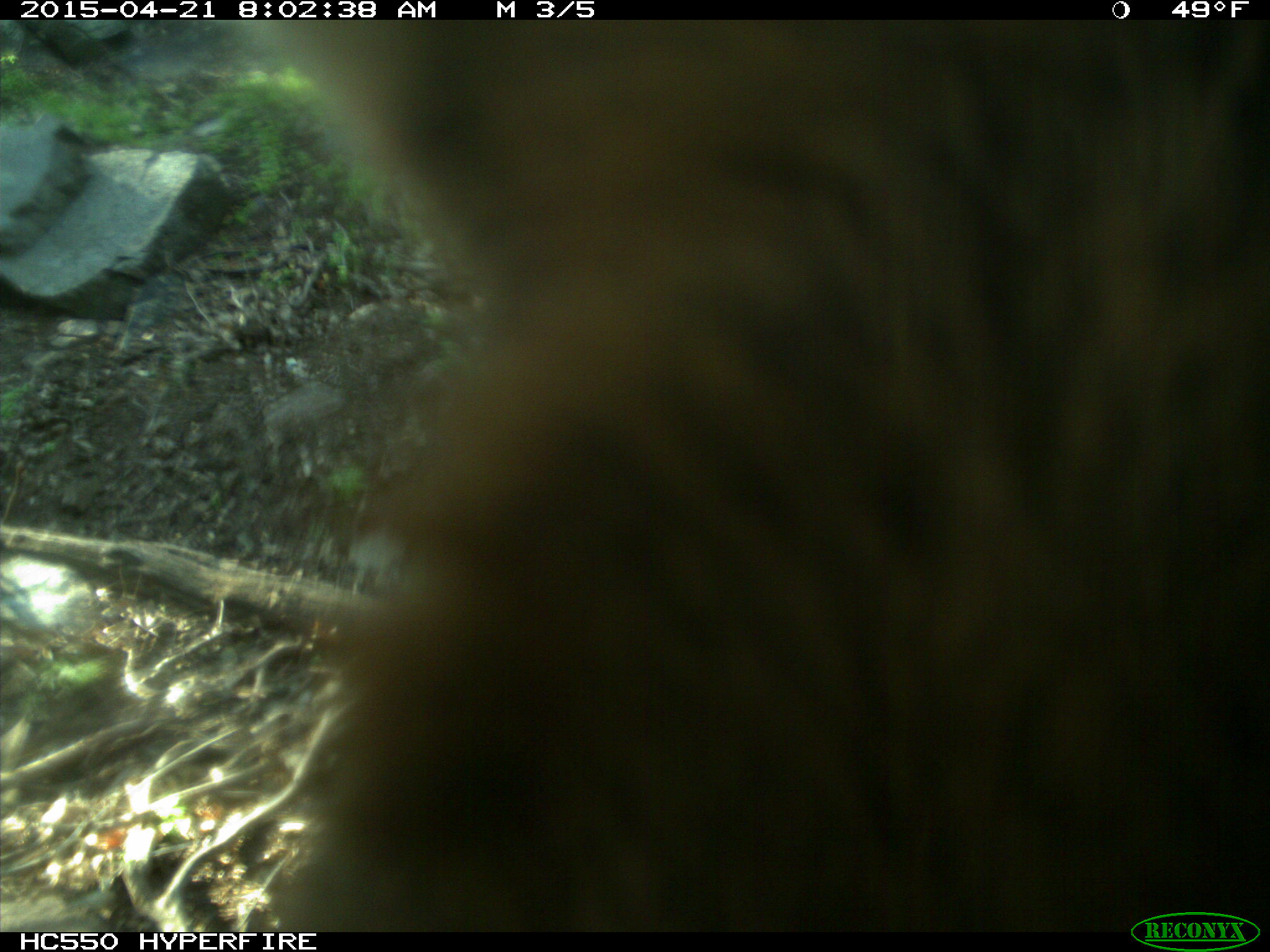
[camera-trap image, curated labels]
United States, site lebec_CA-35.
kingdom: Animalia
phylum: Chordata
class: Mammalia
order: Artiodactyla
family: Cervidae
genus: Cervus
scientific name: Cervus canadensis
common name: elk